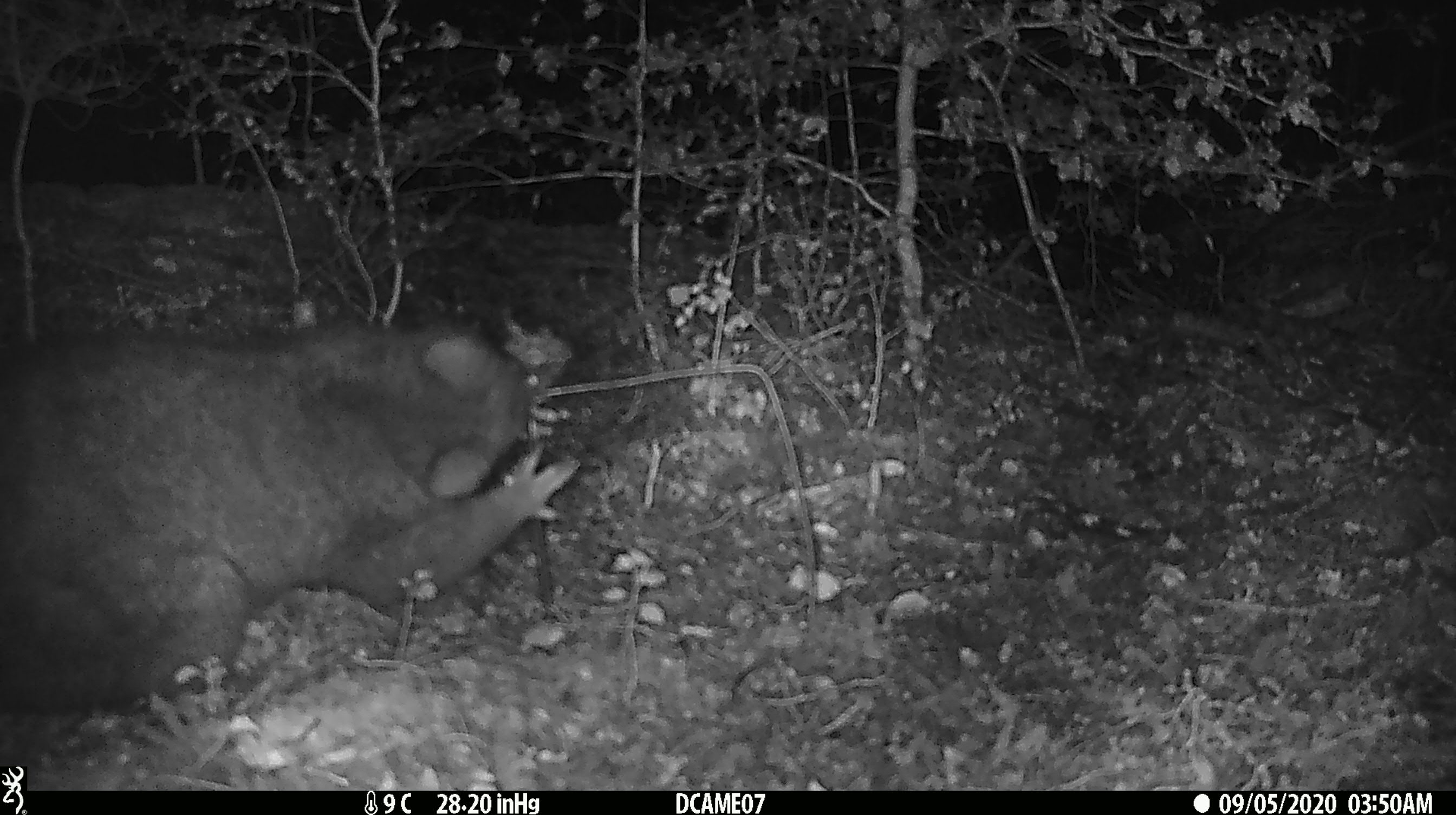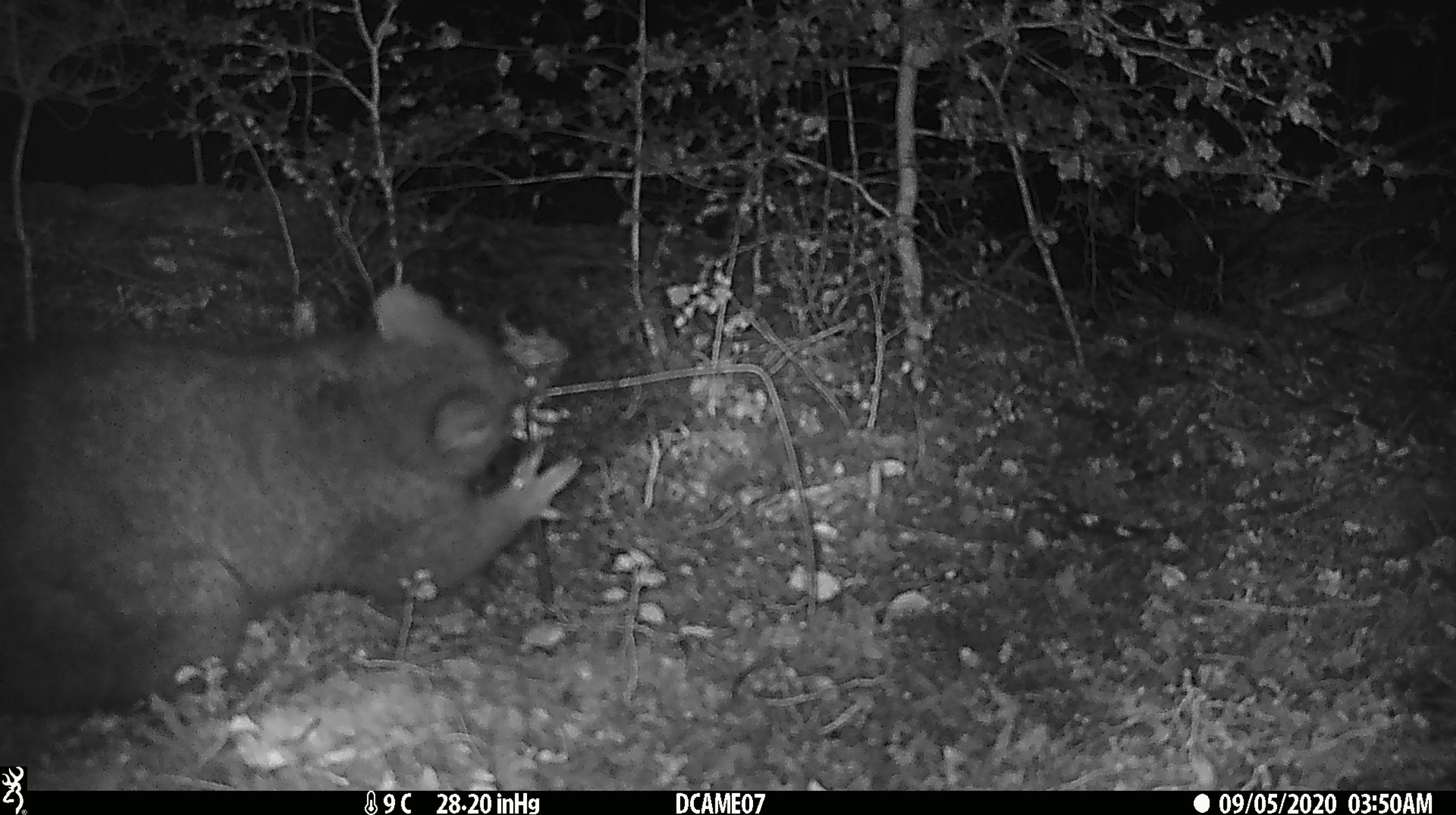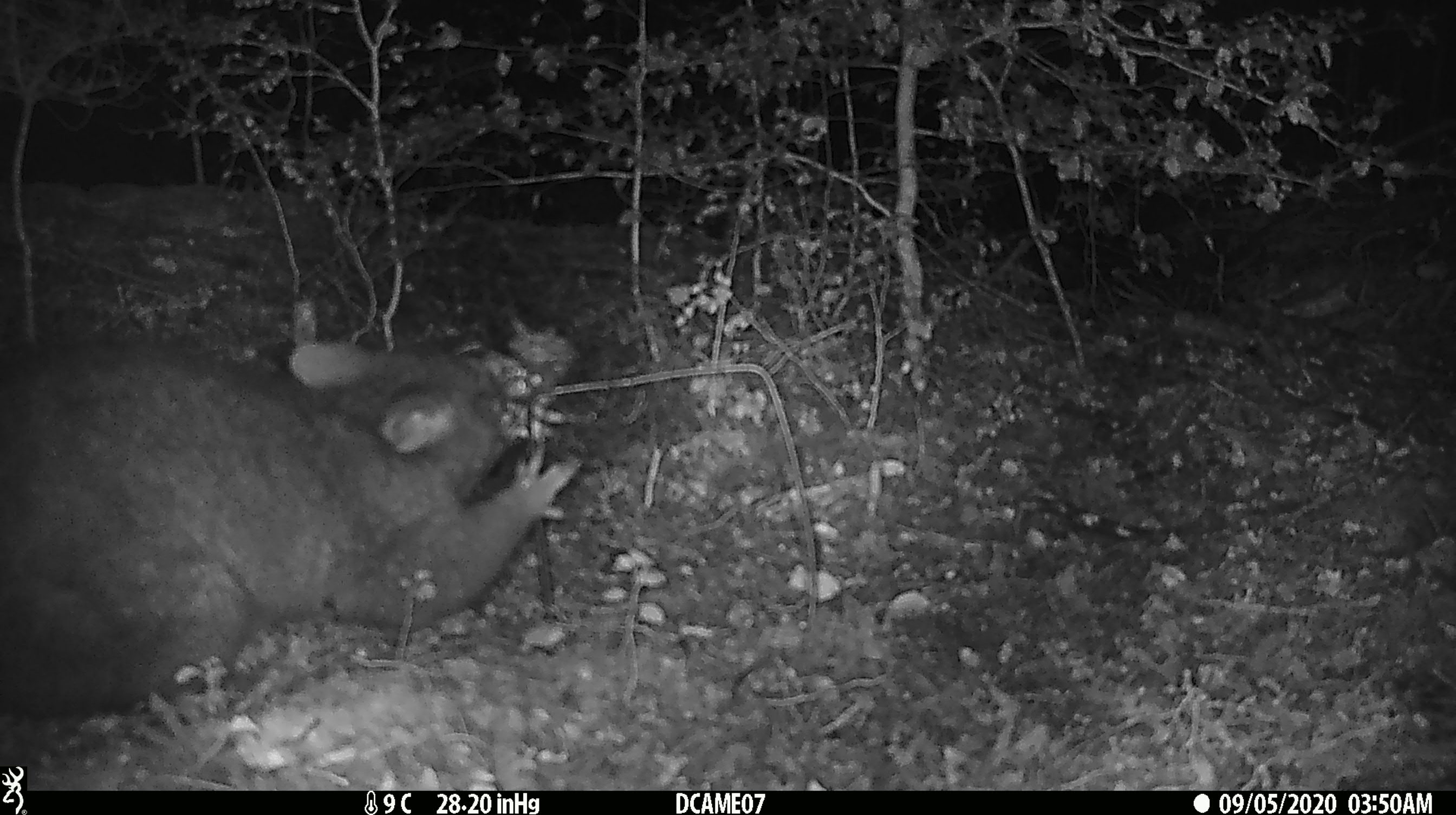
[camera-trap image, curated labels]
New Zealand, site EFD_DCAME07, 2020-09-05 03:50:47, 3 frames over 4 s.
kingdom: Animalia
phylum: Chordata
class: Mammalia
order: Diprotodontia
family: Phalangeridae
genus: Trichosurus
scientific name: Trichosurus vulpecula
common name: common brushtail possum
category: possum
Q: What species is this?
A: Possum (common brushtail possum) (Trichosurus vulpecula).